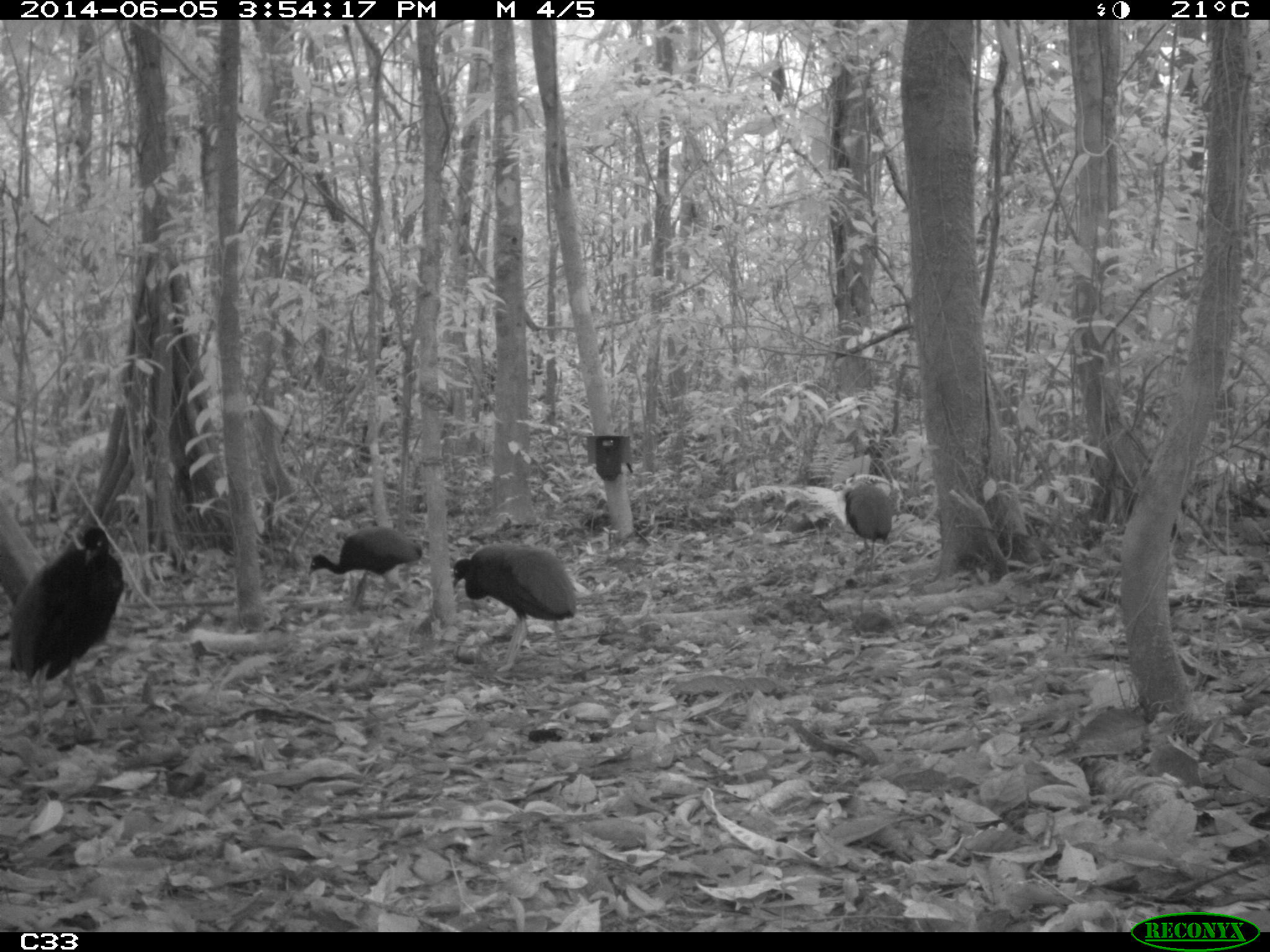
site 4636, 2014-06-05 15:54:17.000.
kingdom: Animalia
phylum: Chordata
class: Aves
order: Gruiformes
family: Psophiidae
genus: Psophia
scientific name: Psophia crepitans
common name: gray-winged trumpeter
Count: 6.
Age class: adult.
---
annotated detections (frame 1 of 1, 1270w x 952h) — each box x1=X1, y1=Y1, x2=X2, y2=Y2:
psophia crepitans: x1=4, y1=521, x2=121, y2=740; x1=451, y1=543, x2=577, y2=671; x1=306, y1=526, x2=423, y2=618; x1=842, y1=481, x2=892, y2=586